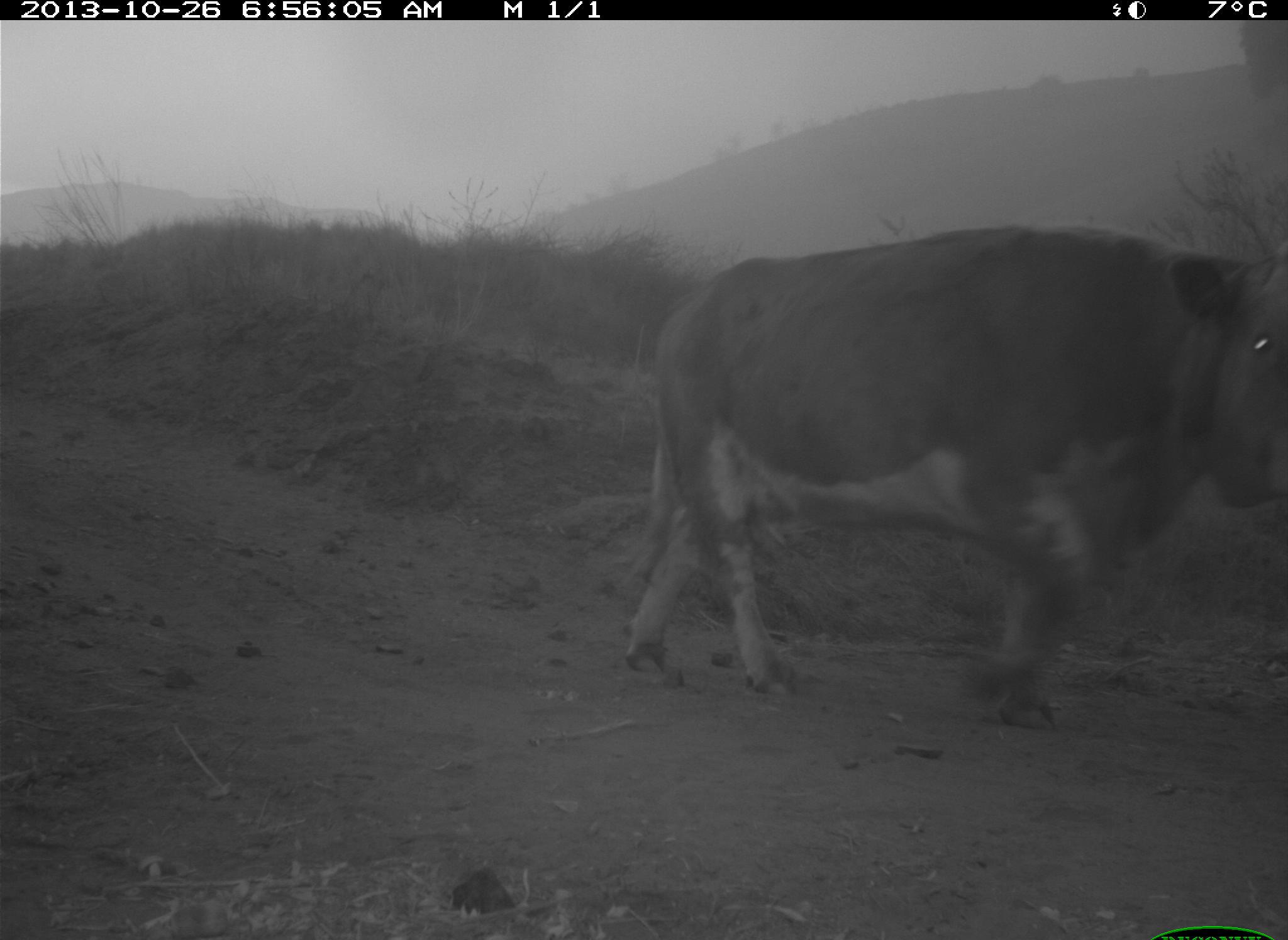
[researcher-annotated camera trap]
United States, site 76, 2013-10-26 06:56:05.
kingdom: Animalia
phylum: Chordata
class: Mammalia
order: Artiodactyla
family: Bovidae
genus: Bos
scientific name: Bos taurus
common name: cow